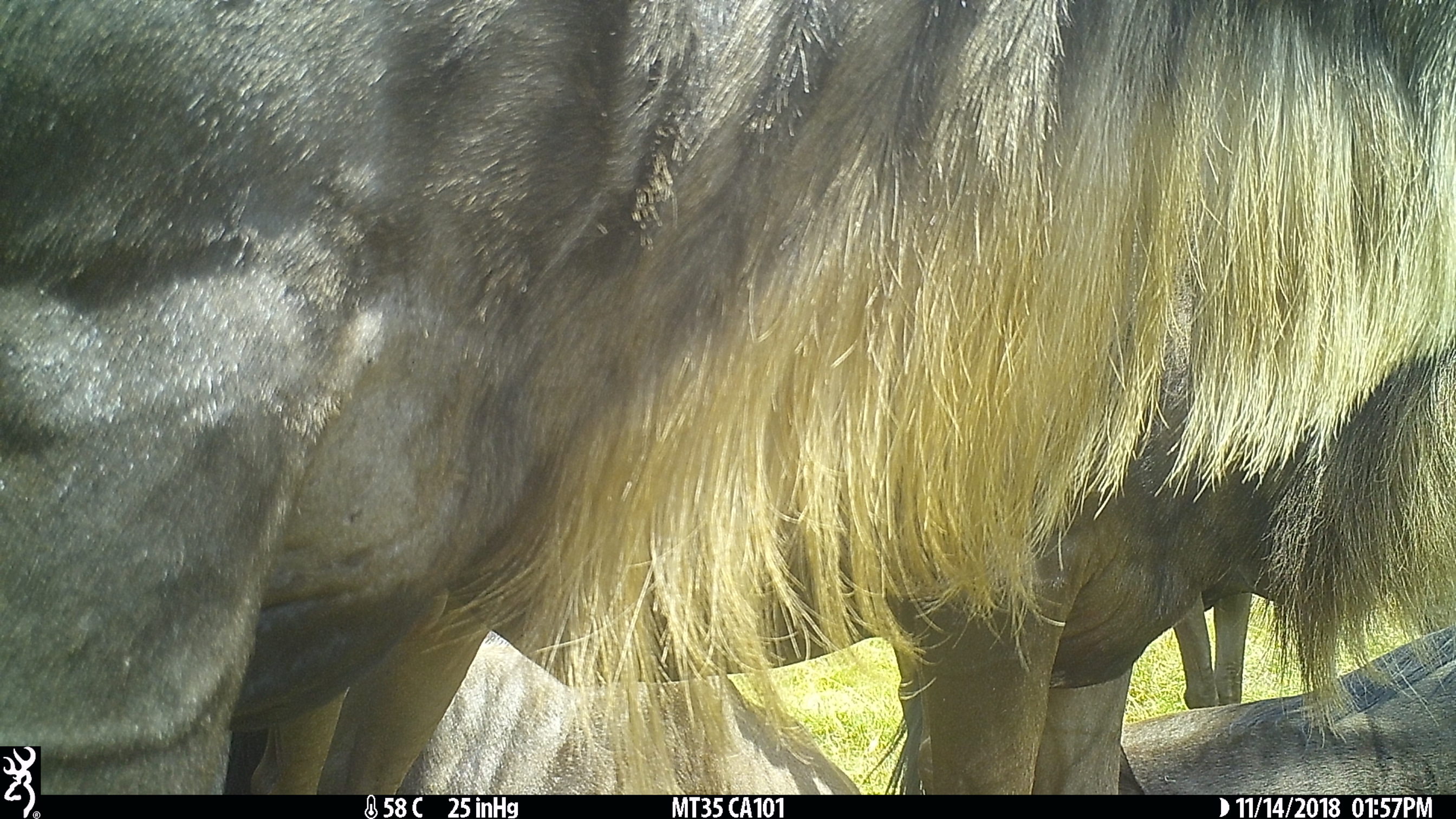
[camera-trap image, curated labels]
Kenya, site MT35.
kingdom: Animalia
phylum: Chordata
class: Mammalia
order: Artiodactyla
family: Bovidae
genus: Connochaetes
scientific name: Connochaetes taurinus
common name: blue wildebeest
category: wildebeest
Wildebeest (blue wildebeest) (Connochaetes taurinus).